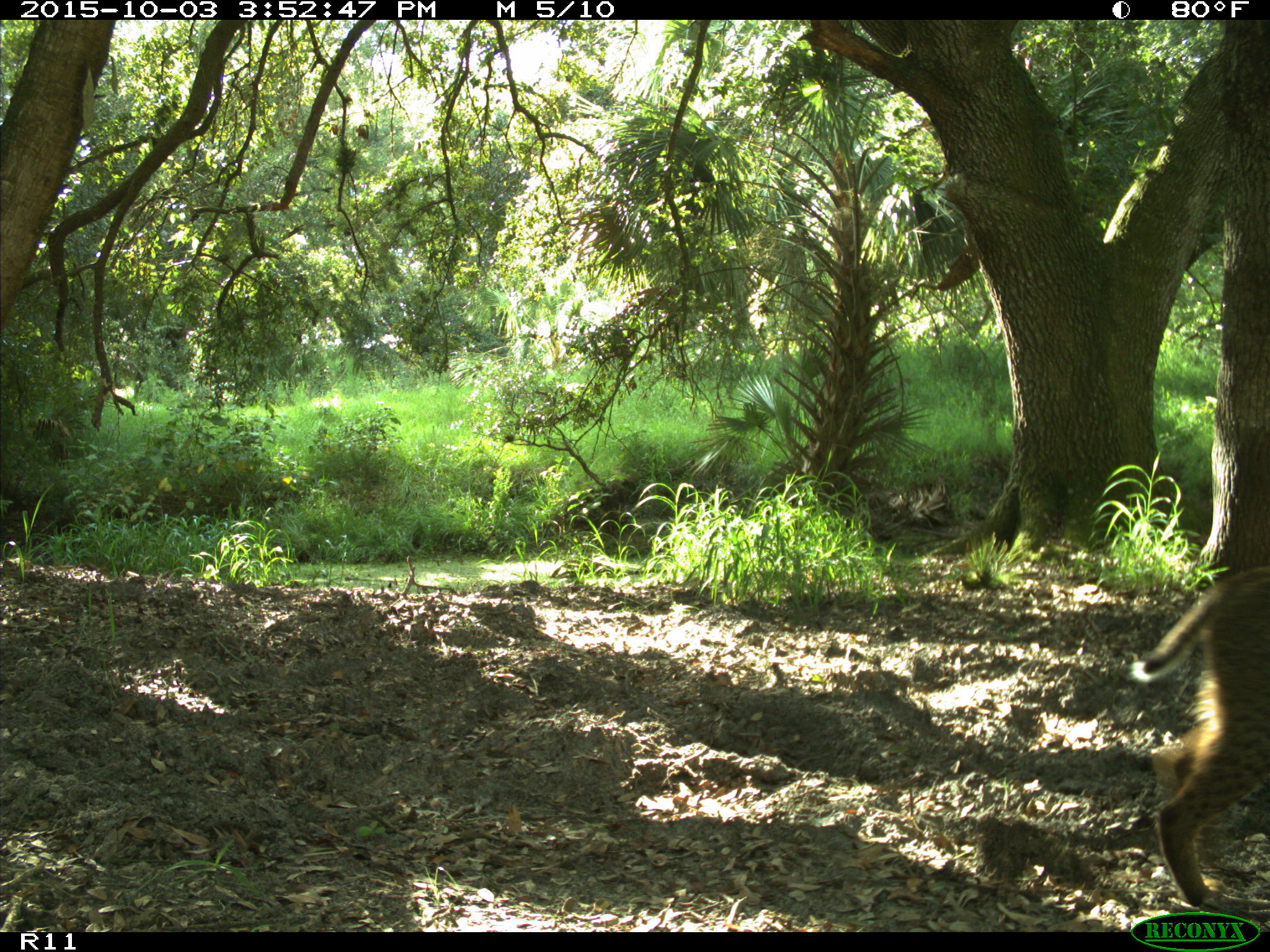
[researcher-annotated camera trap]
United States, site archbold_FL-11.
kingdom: Animalia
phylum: Chordata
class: Mammalia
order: Carnivora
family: Felidae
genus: Lynx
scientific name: Lynx rufus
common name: bobcat